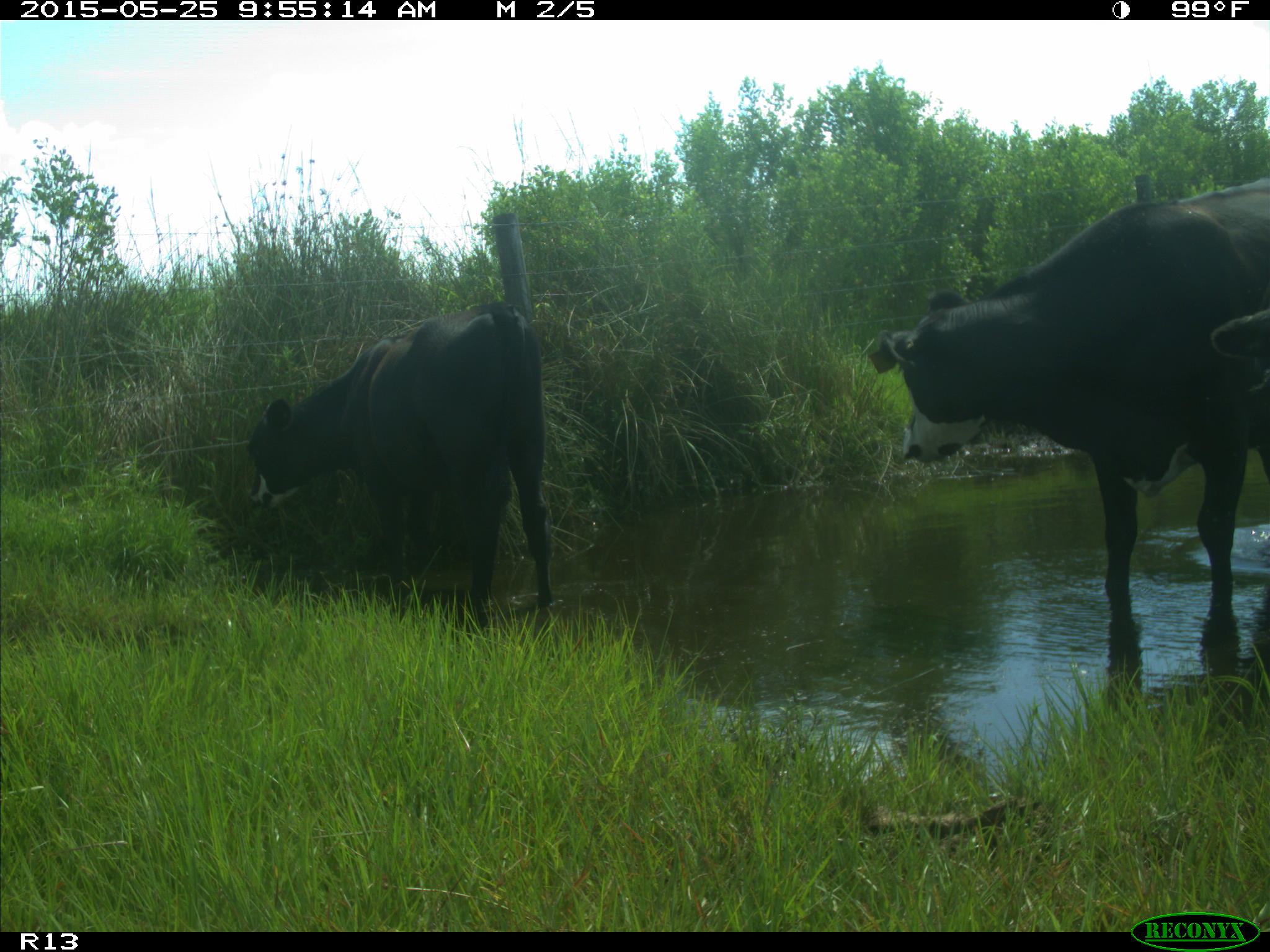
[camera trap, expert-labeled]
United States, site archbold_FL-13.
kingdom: Animalia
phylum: Chordata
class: Mammalia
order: Artiodactyla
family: Bovidae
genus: Bos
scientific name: Bos taurus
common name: domestic cow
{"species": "Bos taurus (domestic cow)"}